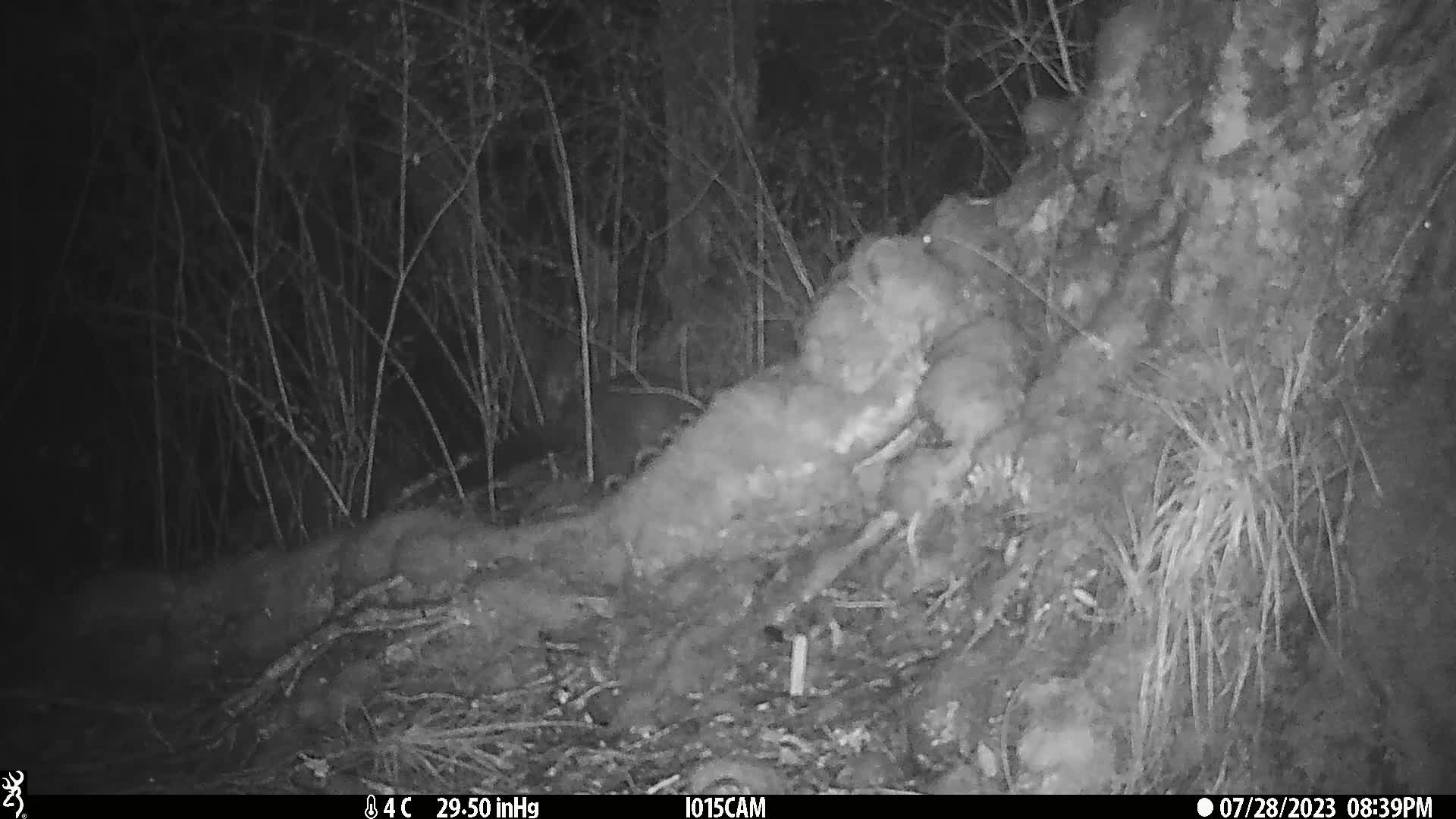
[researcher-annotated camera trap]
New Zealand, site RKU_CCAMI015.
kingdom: Animalia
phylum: Chordata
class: Mammalia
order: Diprotodontia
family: Phalangeridae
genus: Trichosurus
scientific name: Trichosurus vulpecula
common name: common brushtail possum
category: possum